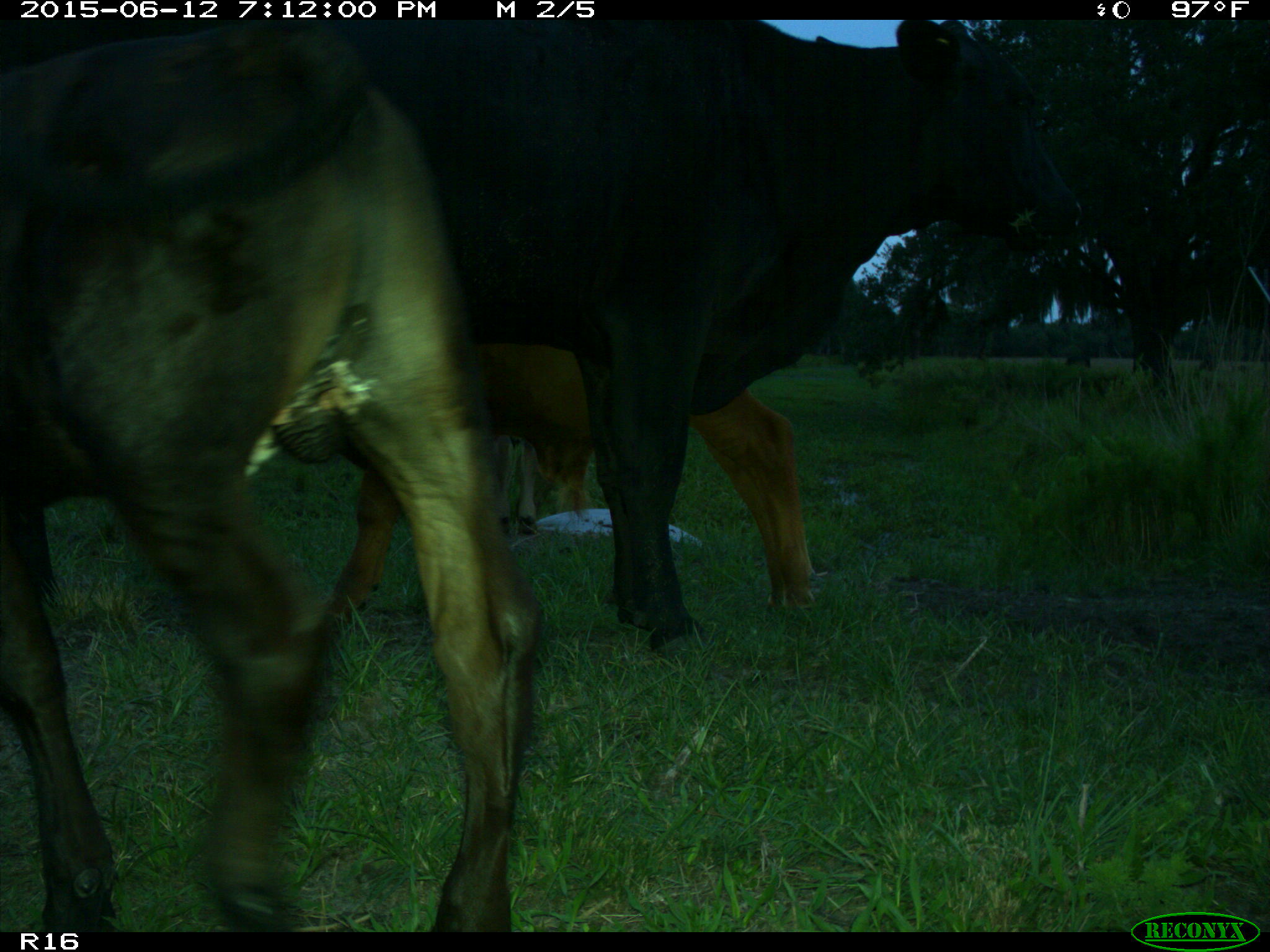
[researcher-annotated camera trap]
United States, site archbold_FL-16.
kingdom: Animalia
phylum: Chordata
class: Mammalia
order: Artiodactyla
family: Bovidae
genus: Bos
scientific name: Bos taurus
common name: domestic cow